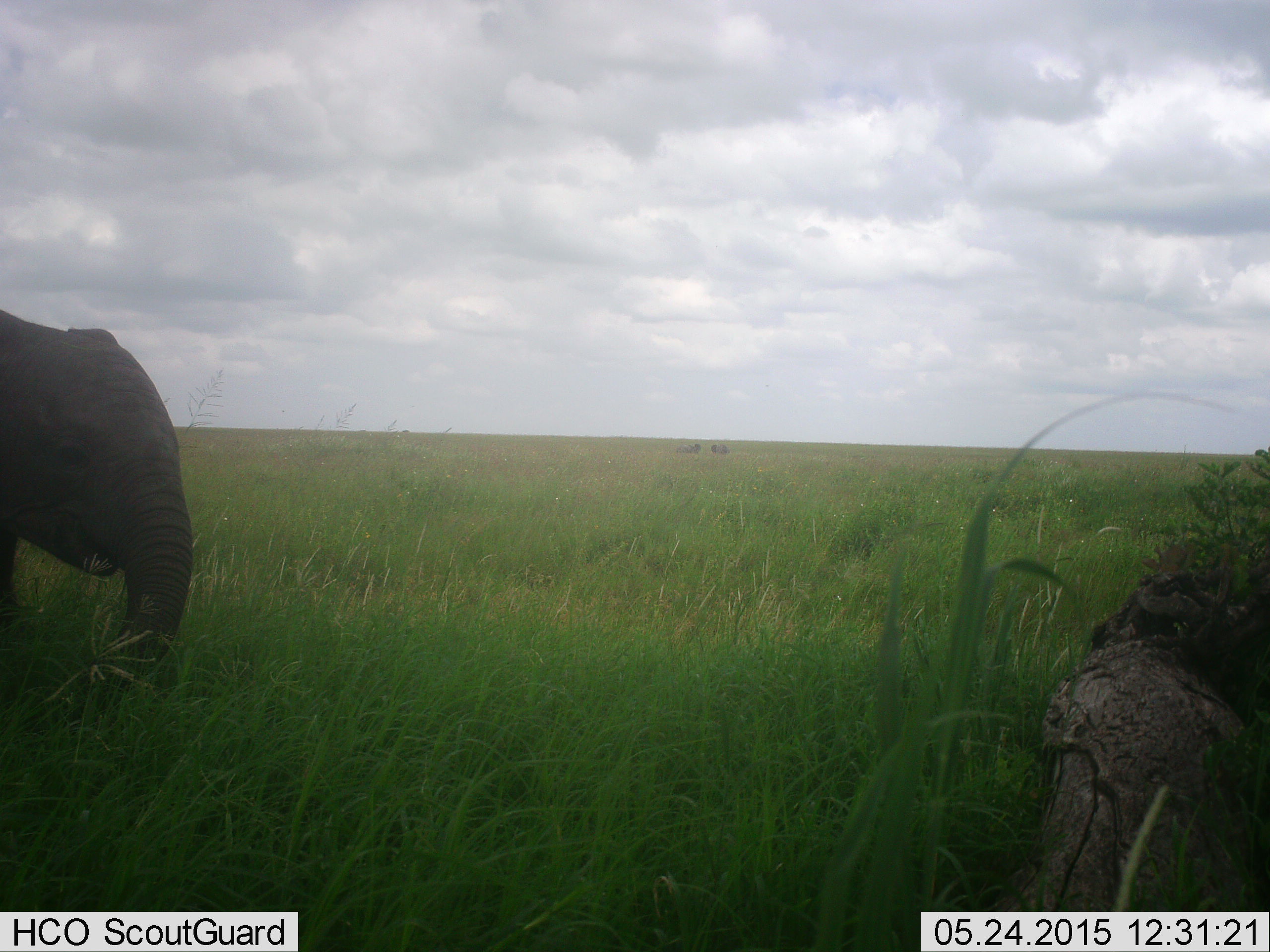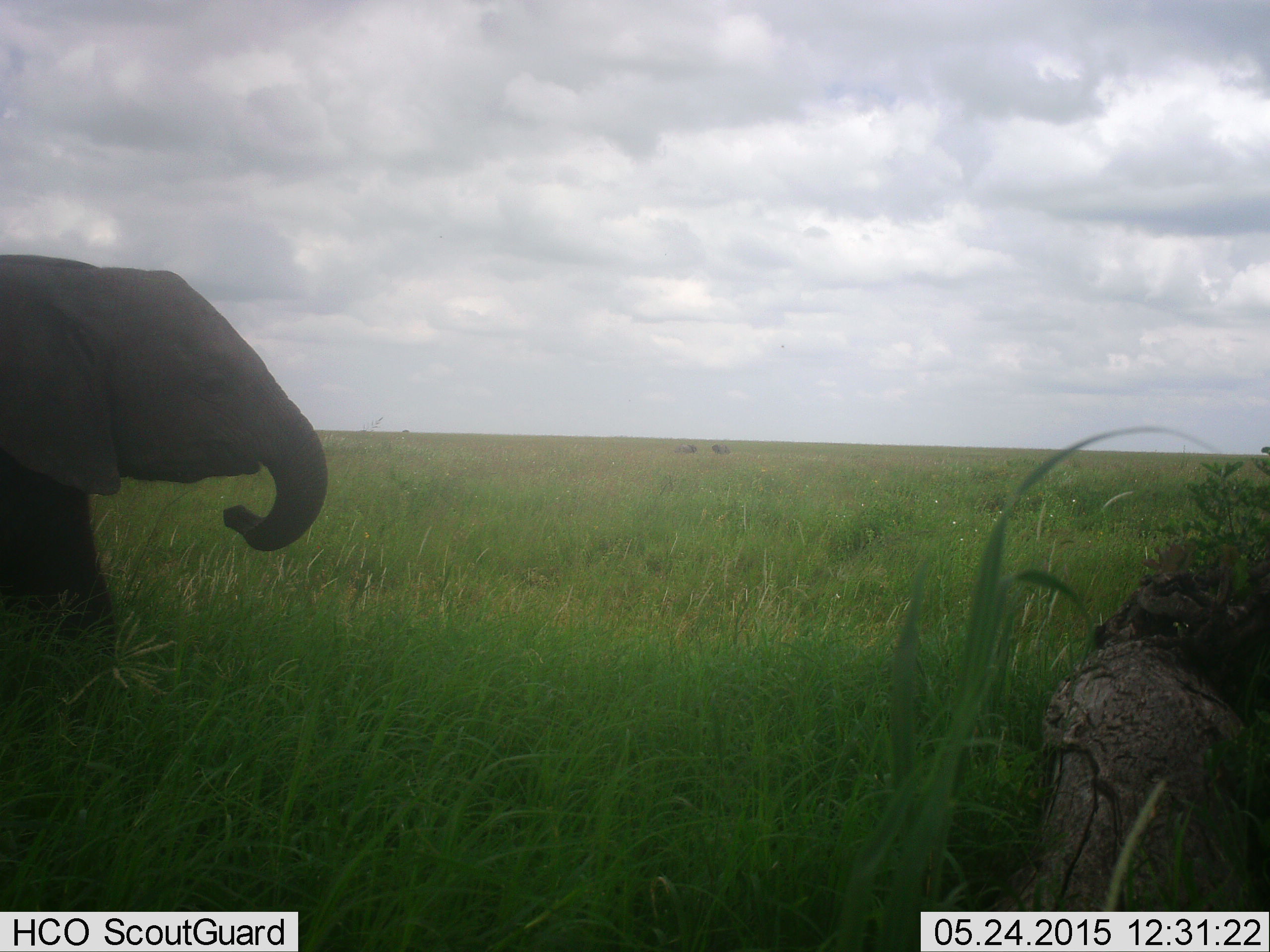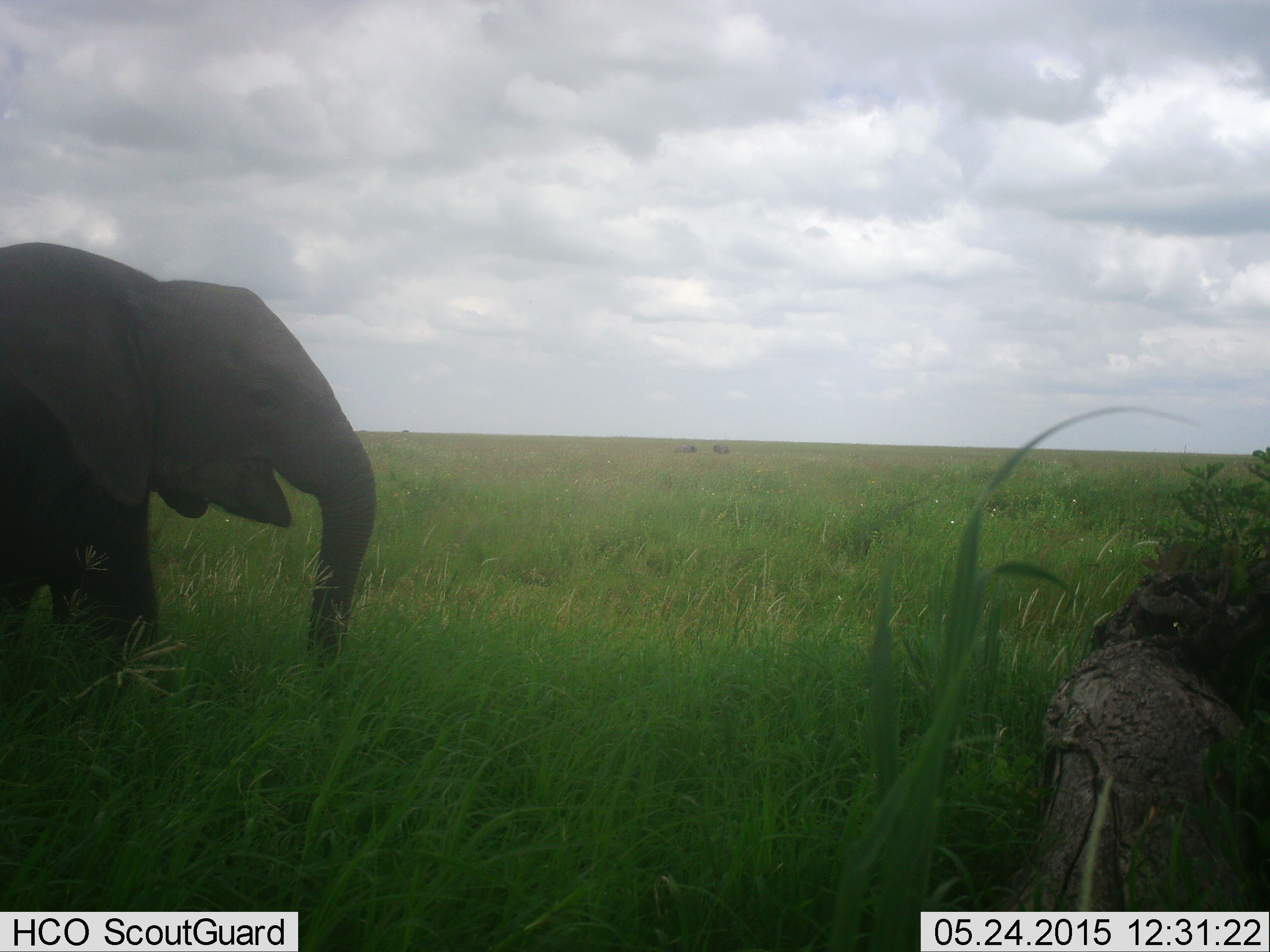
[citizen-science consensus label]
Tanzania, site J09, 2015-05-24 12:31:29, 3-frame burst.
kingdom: Animalia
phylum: Chordata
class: Mammalia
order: Proboscidea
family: Elephantidae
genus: Loxodonta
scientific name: Loxodonta africana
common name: african bush elephant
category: elephant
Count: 1.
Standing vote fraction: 40%.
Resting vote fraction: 0%.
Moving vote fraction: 50%.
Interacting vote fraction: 0%.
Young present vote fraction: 60%.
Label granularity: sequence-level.